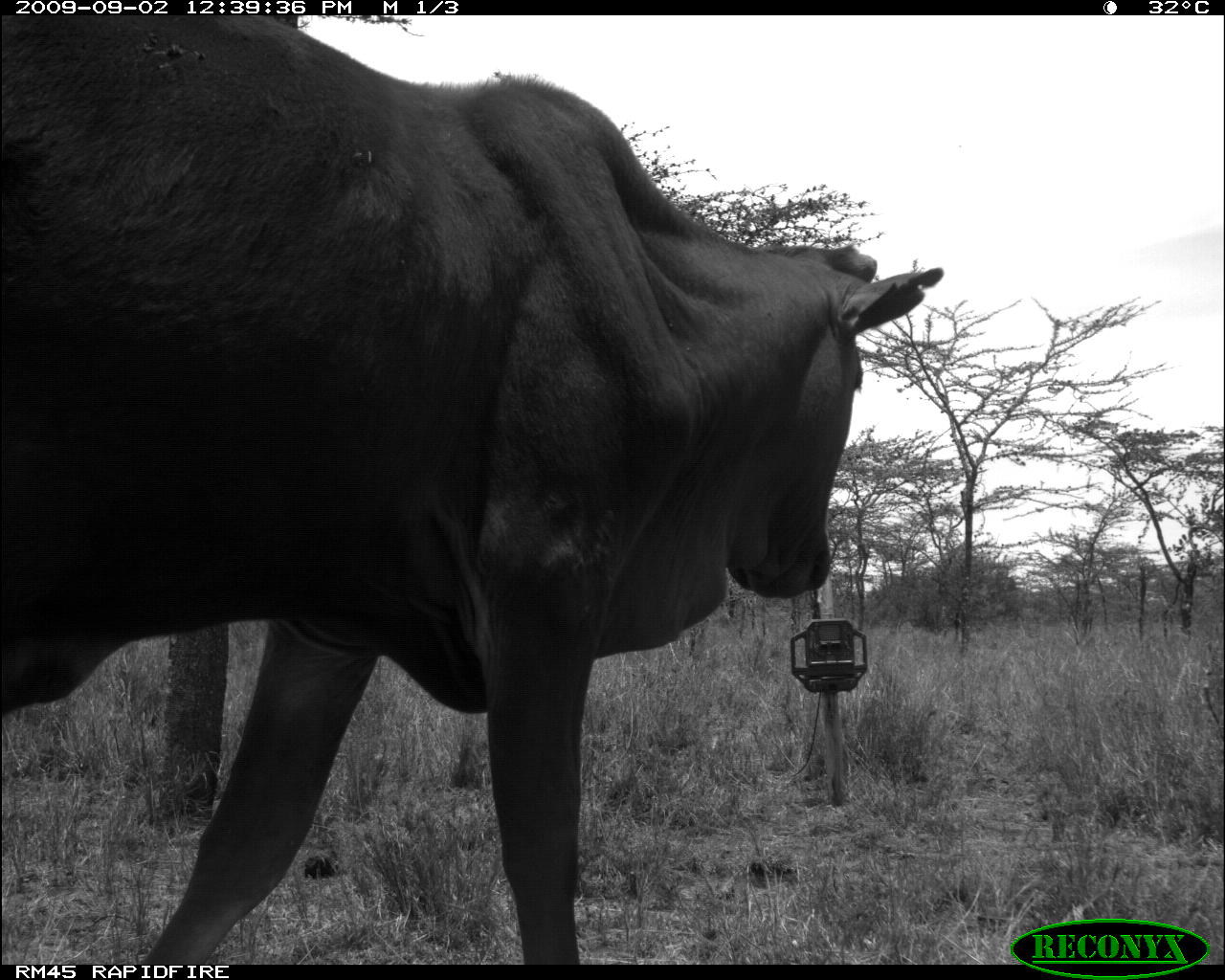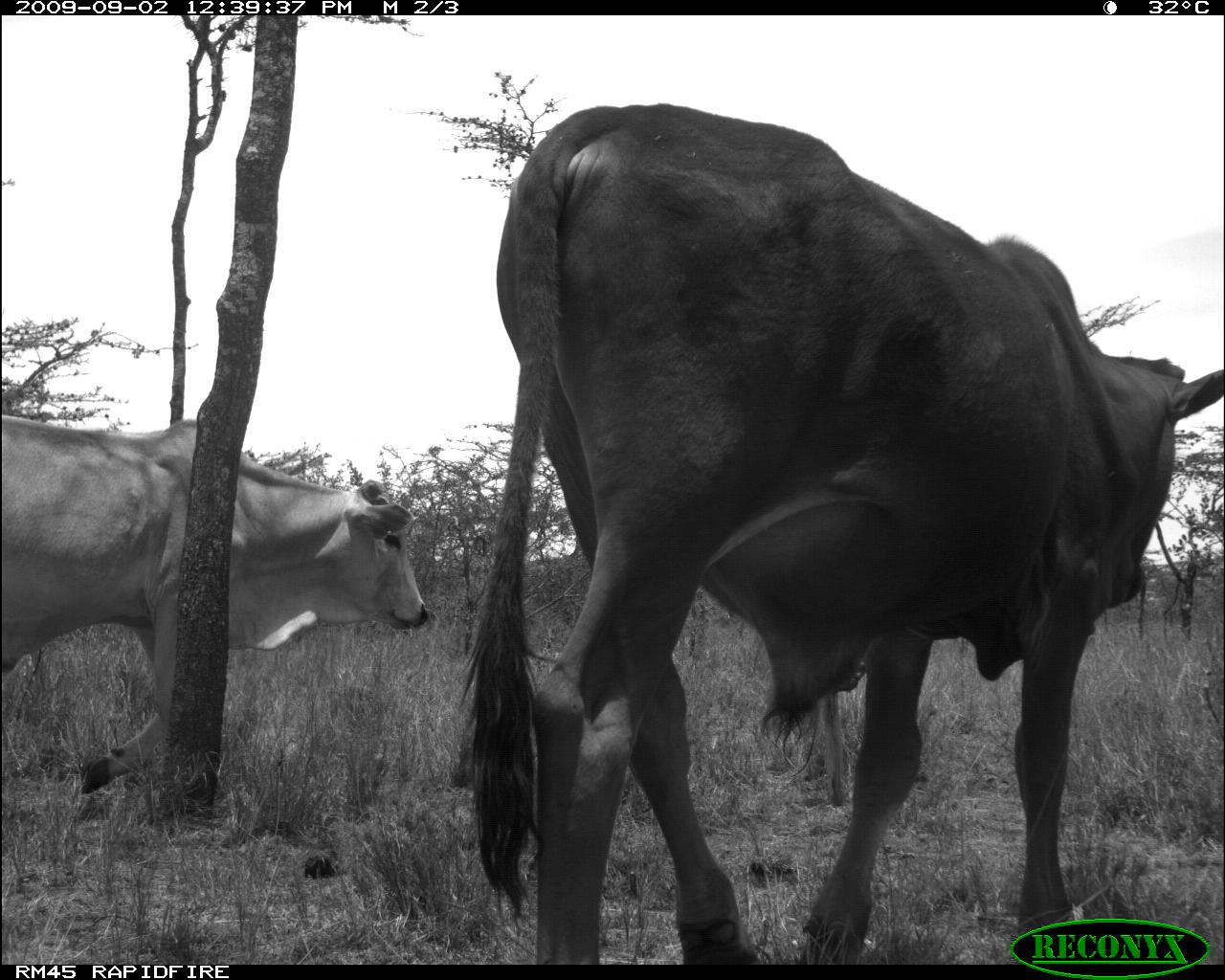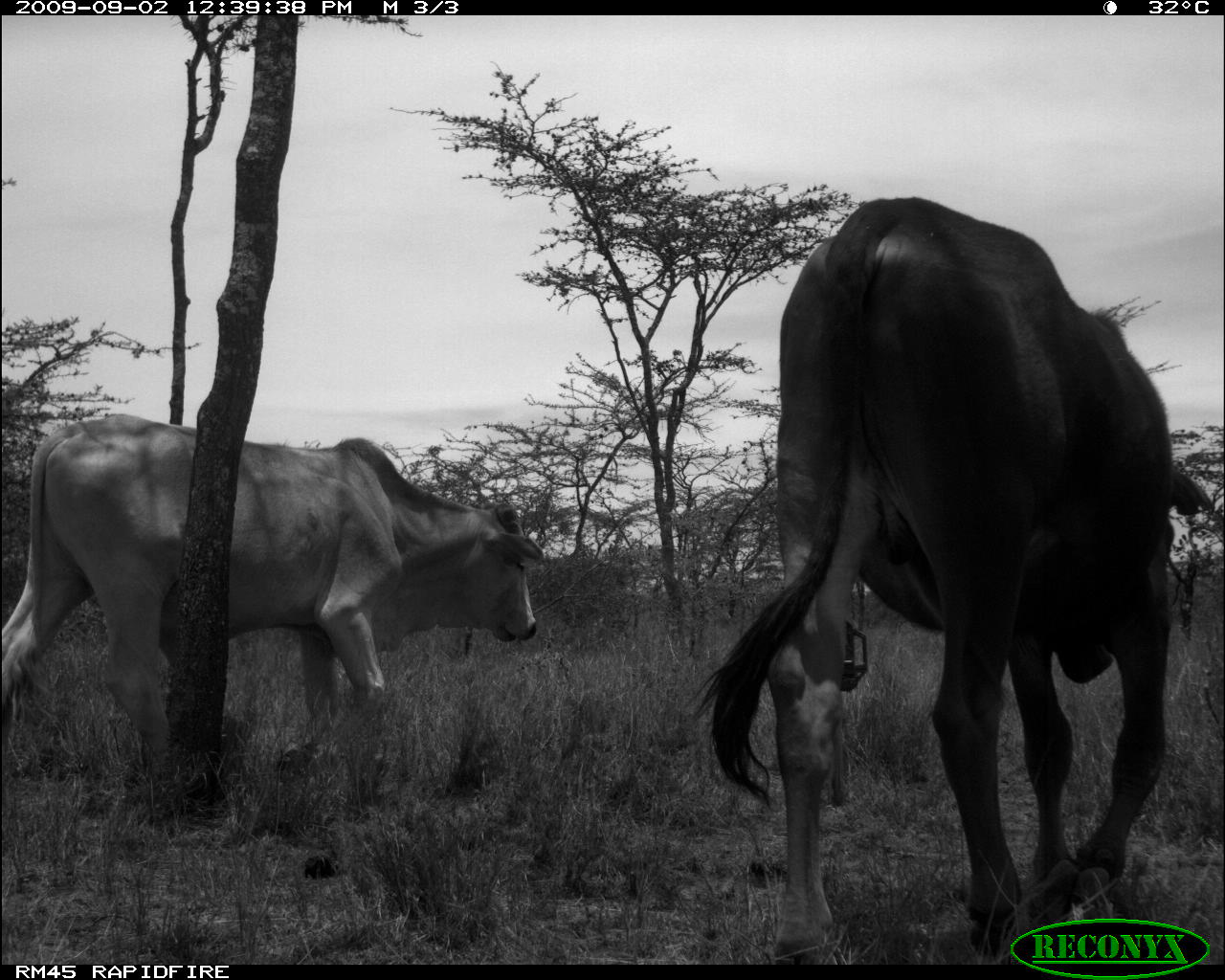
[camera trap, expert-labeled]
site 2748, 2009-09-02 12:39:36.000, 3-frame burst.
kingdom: Animalia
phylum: Chordata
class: Mammalia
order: Artiodactyla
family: Bovidae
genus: Bos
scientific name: Bos taurus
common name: domestic cattle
Bos taurus (domestic cattle), count 1.